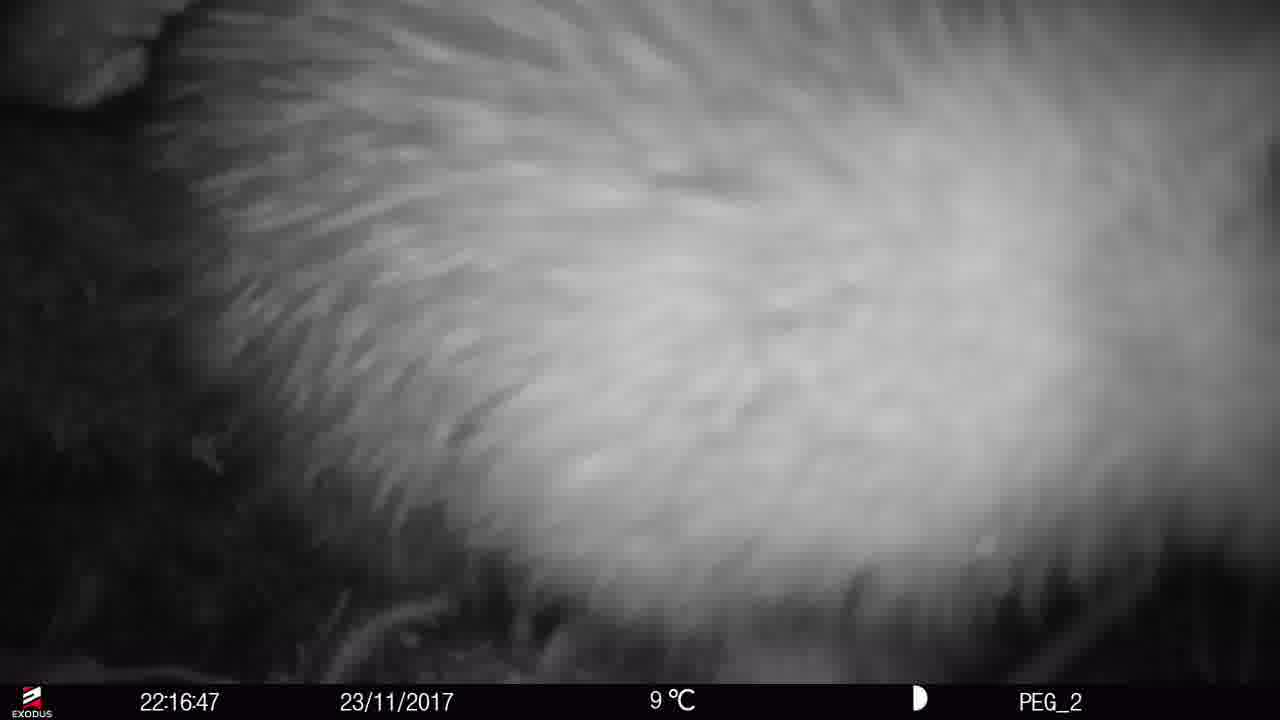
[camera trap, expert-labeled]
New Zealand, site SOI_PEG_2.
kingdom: Animalia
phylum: Chordata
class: Aves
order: Apterygiformes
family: Apterygidae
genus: Apteryx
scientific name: Apteryx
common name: kiwi